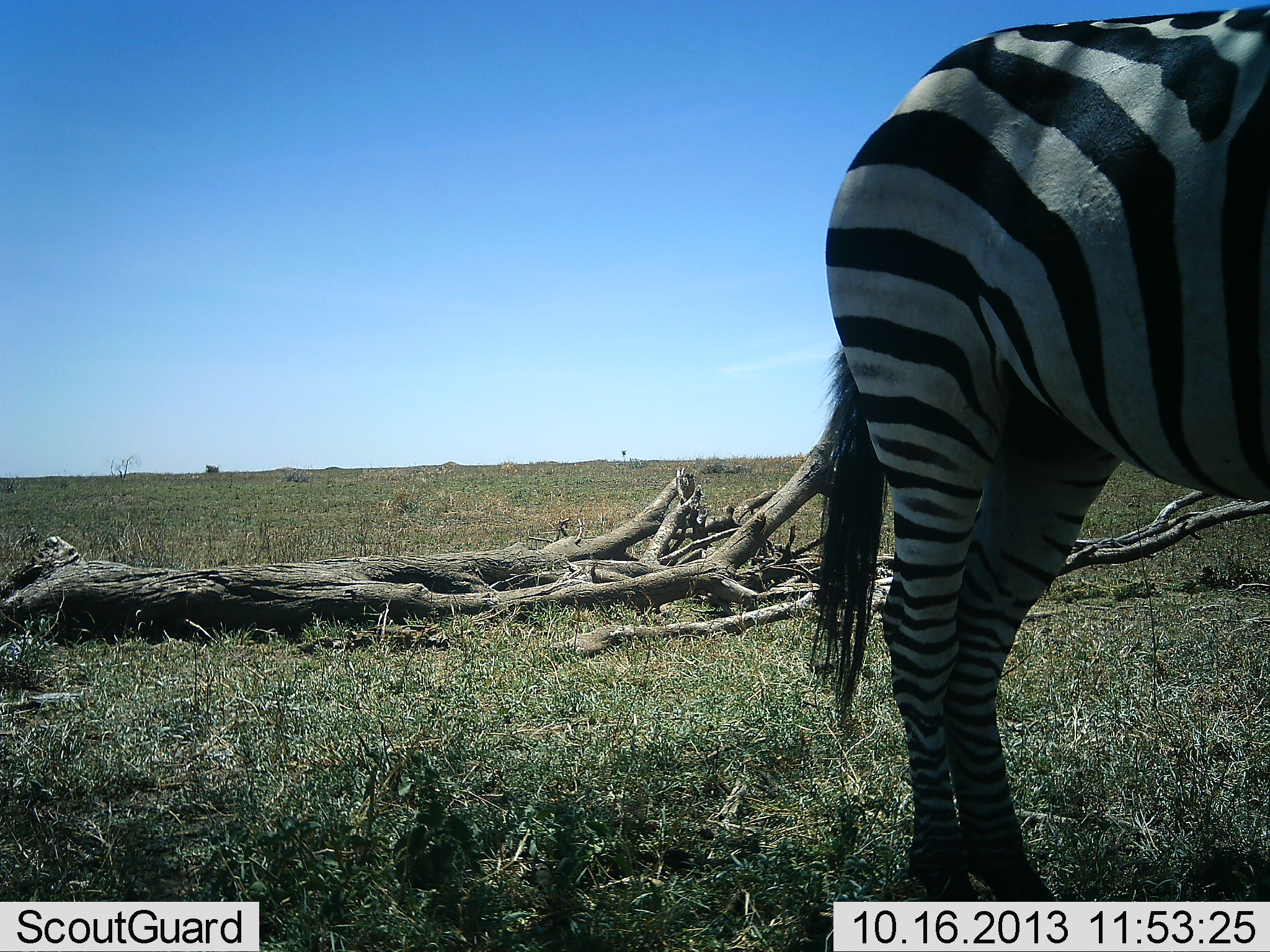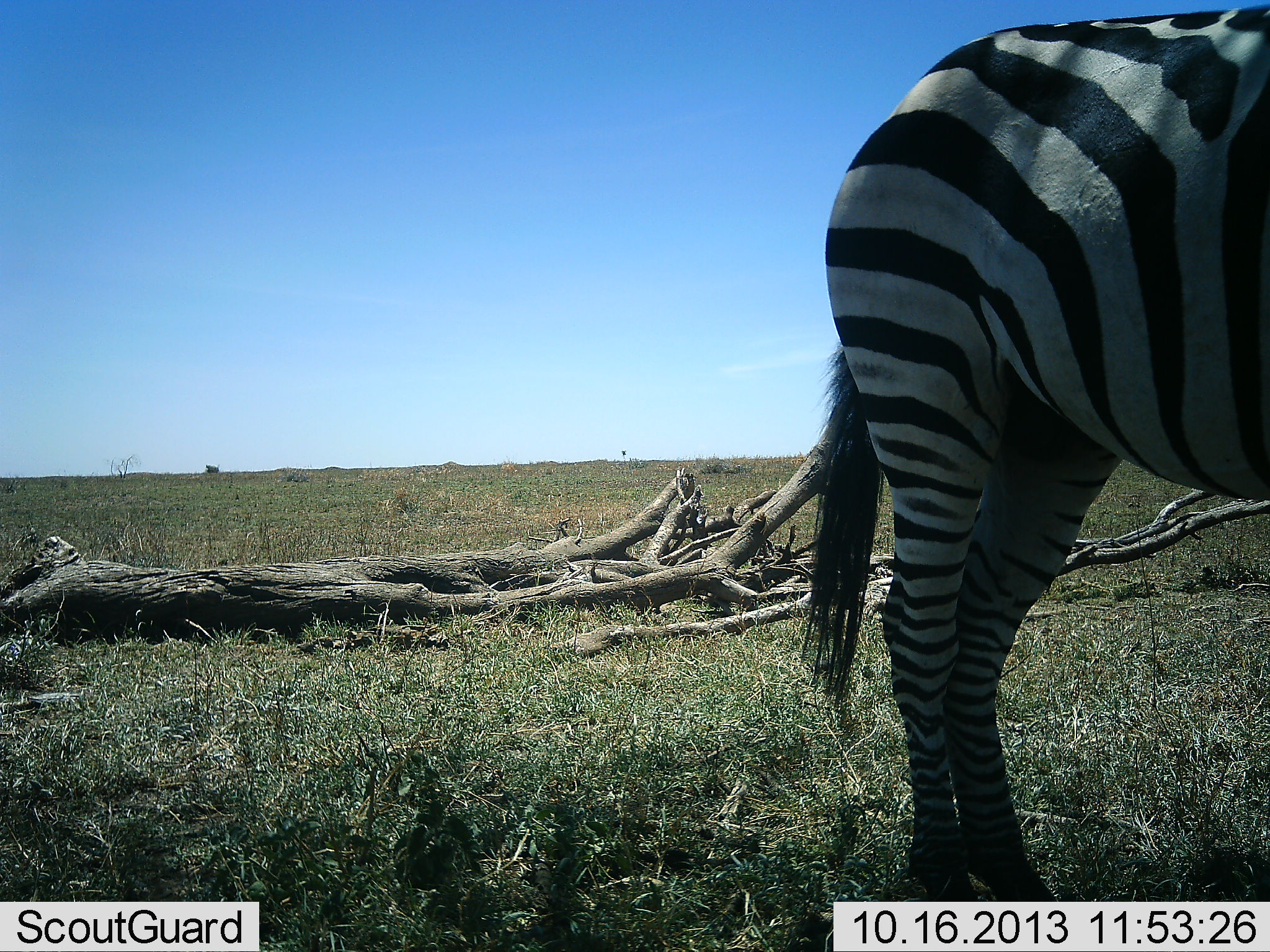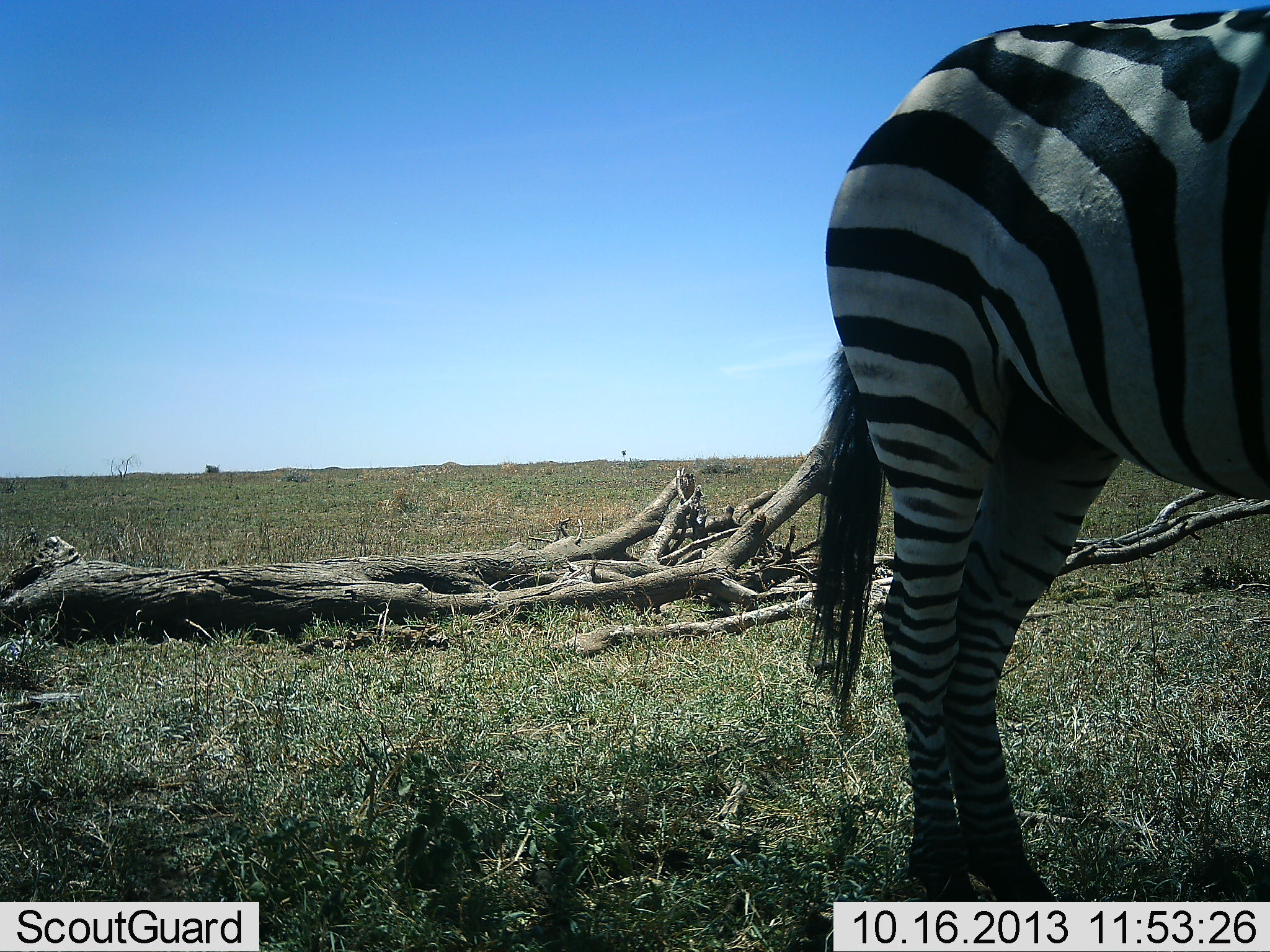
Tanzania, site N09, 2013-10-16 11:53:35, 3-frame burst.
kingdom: Animalia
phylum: Chordata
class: Mammalia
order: Perissodactyla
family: Equidae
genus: Equus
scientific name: Equus quagga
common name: plains zebra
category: zebra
Zebra (plains zebra) (Equus quagga), count 1. Behavior (volunteer vote fractions): standing 100%, resting 0%, moving 0%, interacting 0%. Young present (vote fraction): 0%. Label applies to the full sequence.